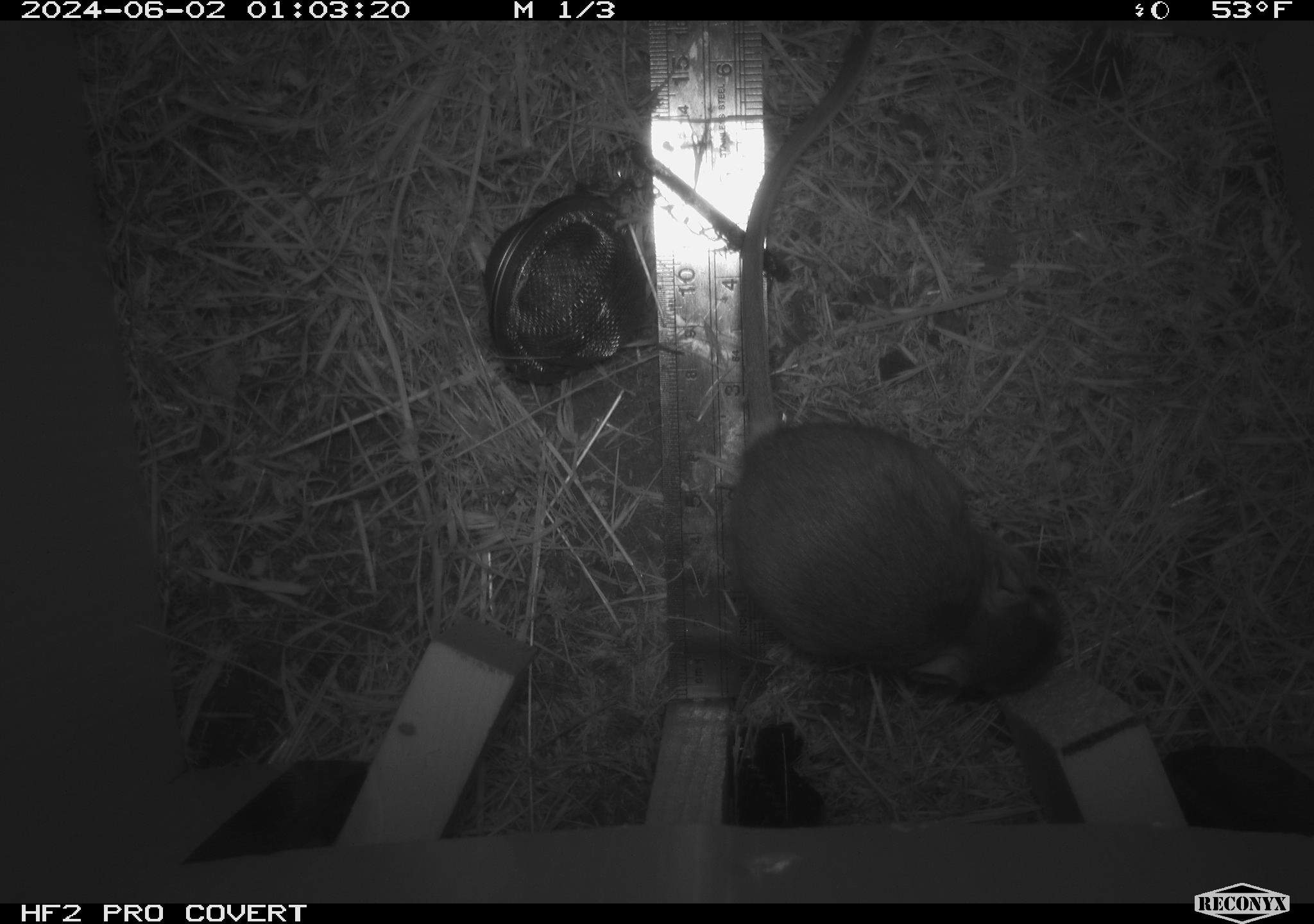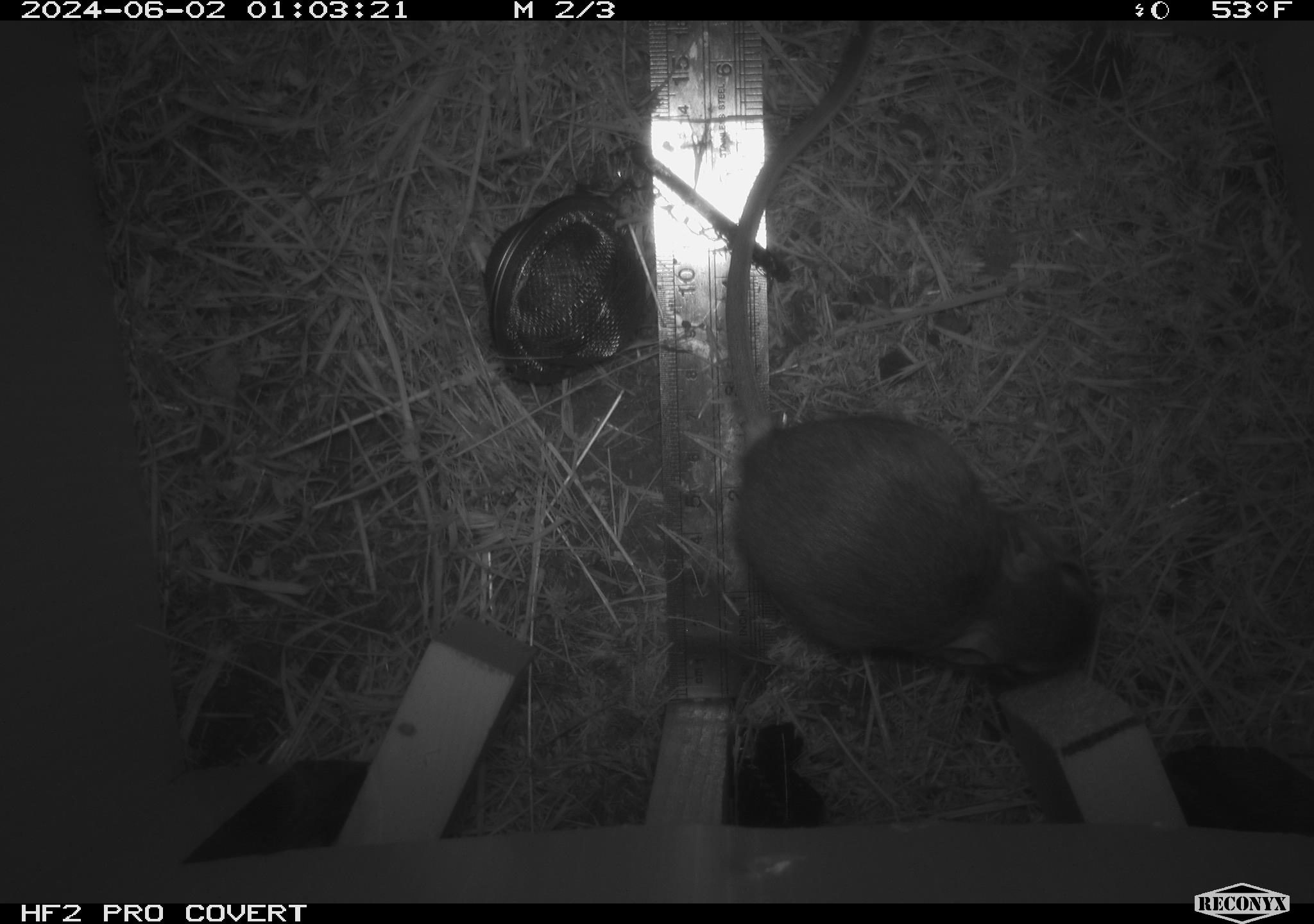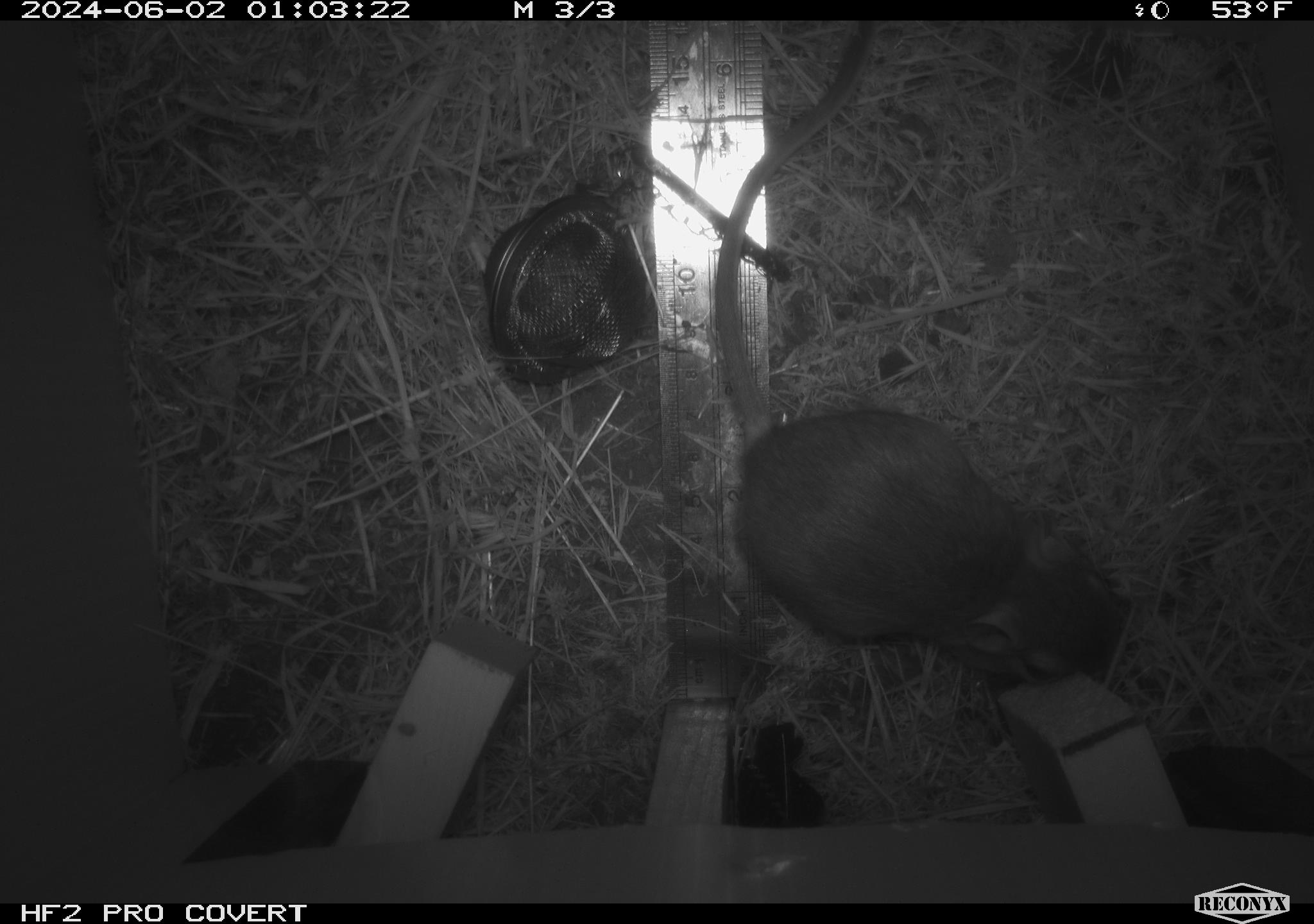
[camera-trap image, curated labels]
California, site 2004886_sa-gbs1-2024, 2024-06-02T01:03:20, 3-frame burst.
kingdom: Animalia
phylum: Chordata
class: Mammalia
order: Rodentia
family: Heteromyidae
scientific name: Heteromyidae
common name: kangaroo rats and pocket mice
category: heteromyidae family